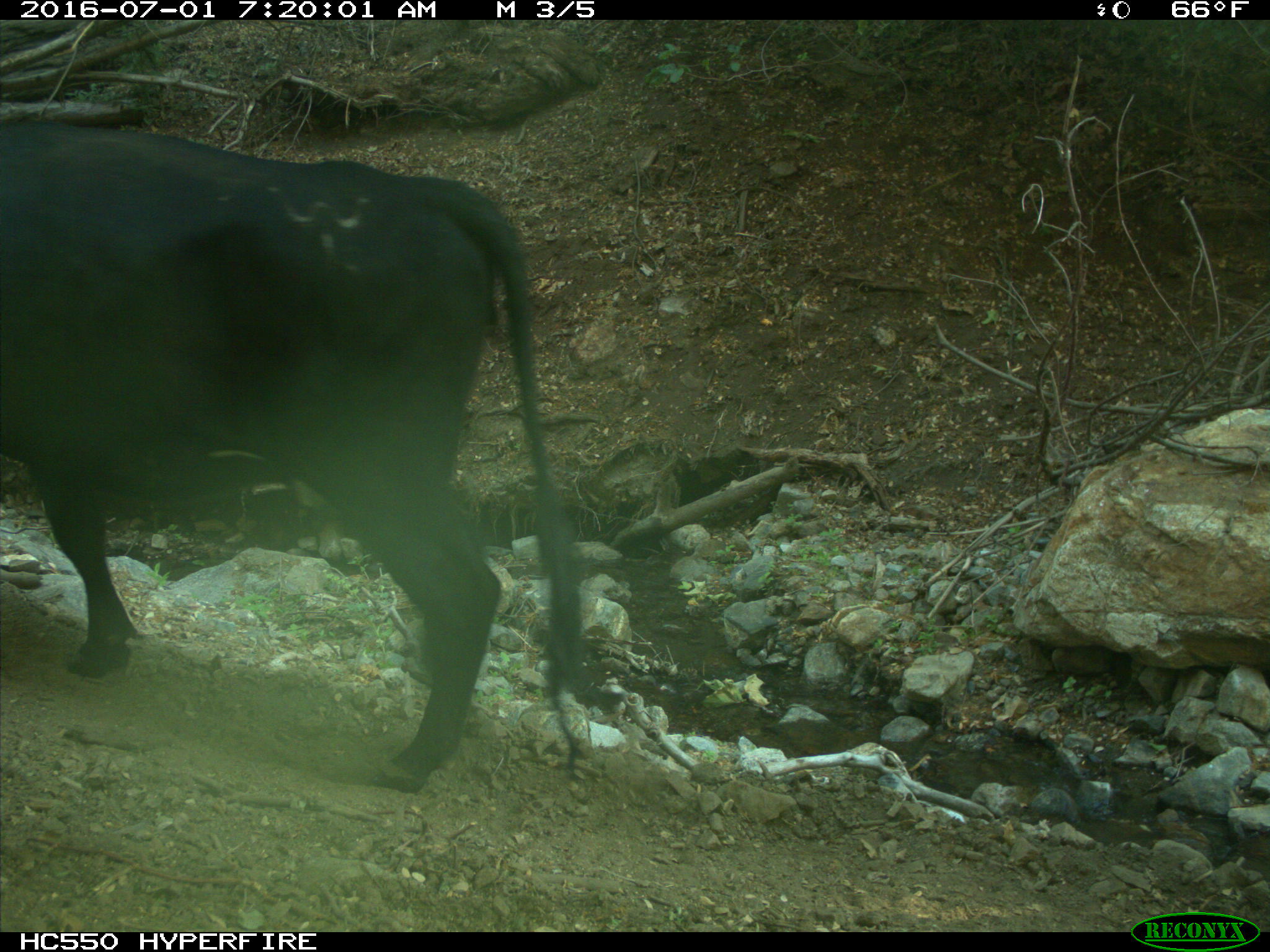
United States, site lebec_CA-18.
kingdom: Animalia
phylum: Chordata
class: Mammalia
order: Artiodactyla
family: Bovidae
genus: Bos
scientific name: Bos taurus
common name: domestic cow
Bos taurus (domestic cow).